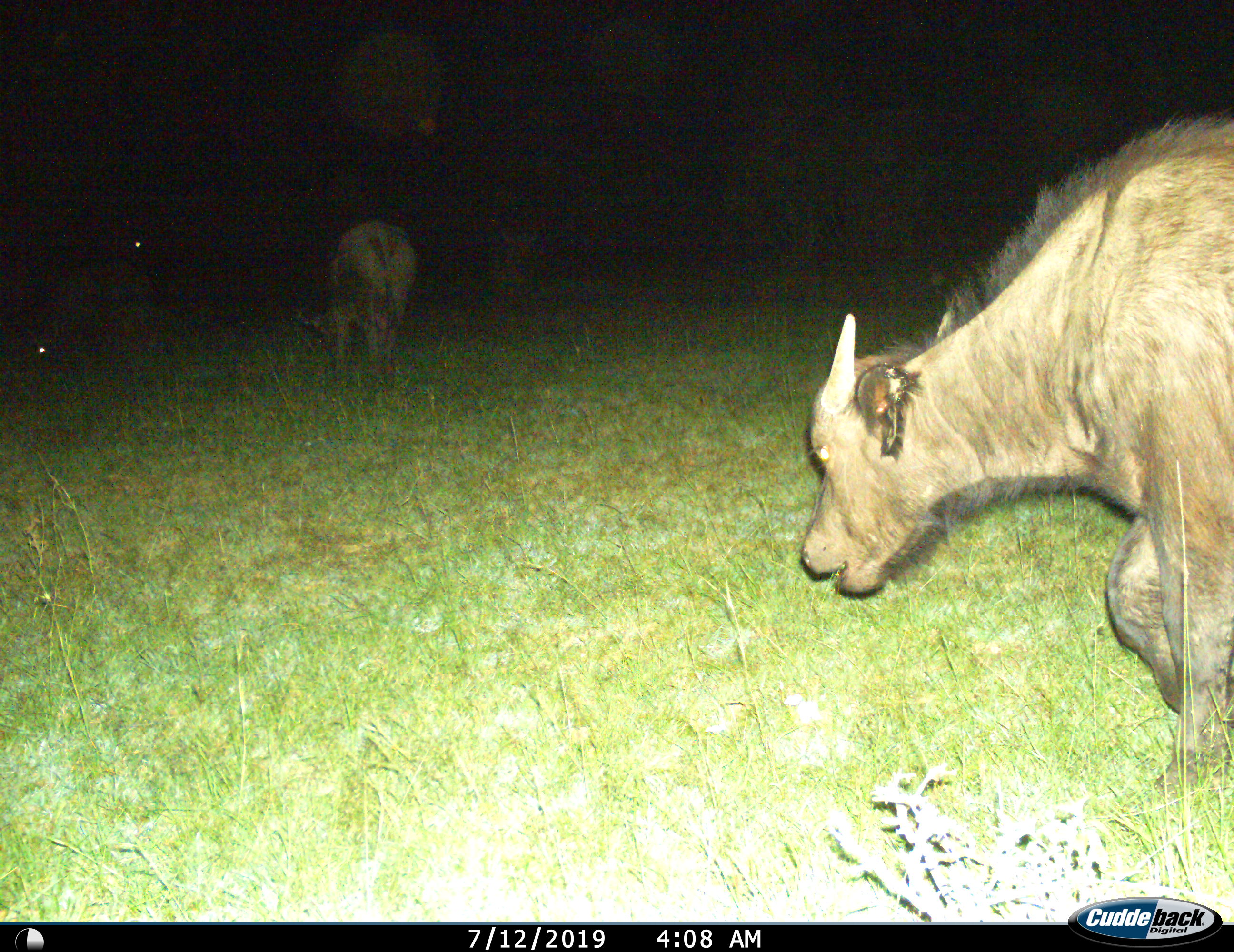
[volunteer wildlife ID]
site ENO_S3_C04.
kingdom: Animalia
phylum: Chordata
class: Mammalia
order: Artiodactyla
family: Bovidae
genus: Syncerus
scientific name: Syncerus caffer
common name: african buffalo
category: buffalo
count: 2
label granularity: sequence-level